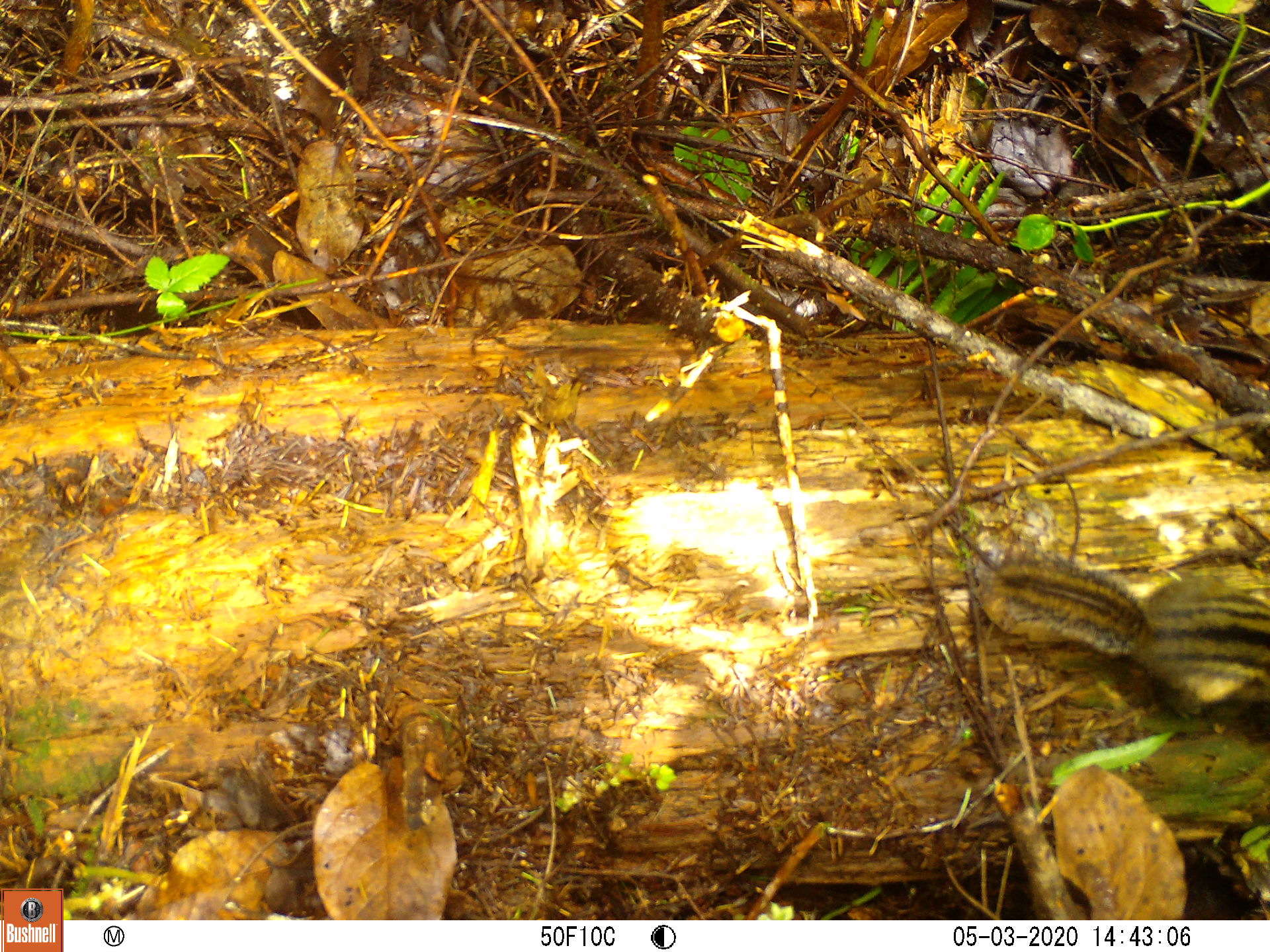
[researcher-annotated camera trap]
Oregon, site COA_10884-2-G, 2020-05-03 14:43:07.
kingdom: Animalia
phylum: Chordata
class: Mammalia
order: Rodentia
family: Sciuridae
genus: Neotamias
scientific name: Neotamias townsendii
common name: townsend's chipmunk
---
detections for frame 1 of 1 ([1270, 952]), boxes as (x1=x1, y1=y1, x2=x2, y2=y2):
townsend's chipmunk: (x1=968, y1=541, x2=1266, y2=706)